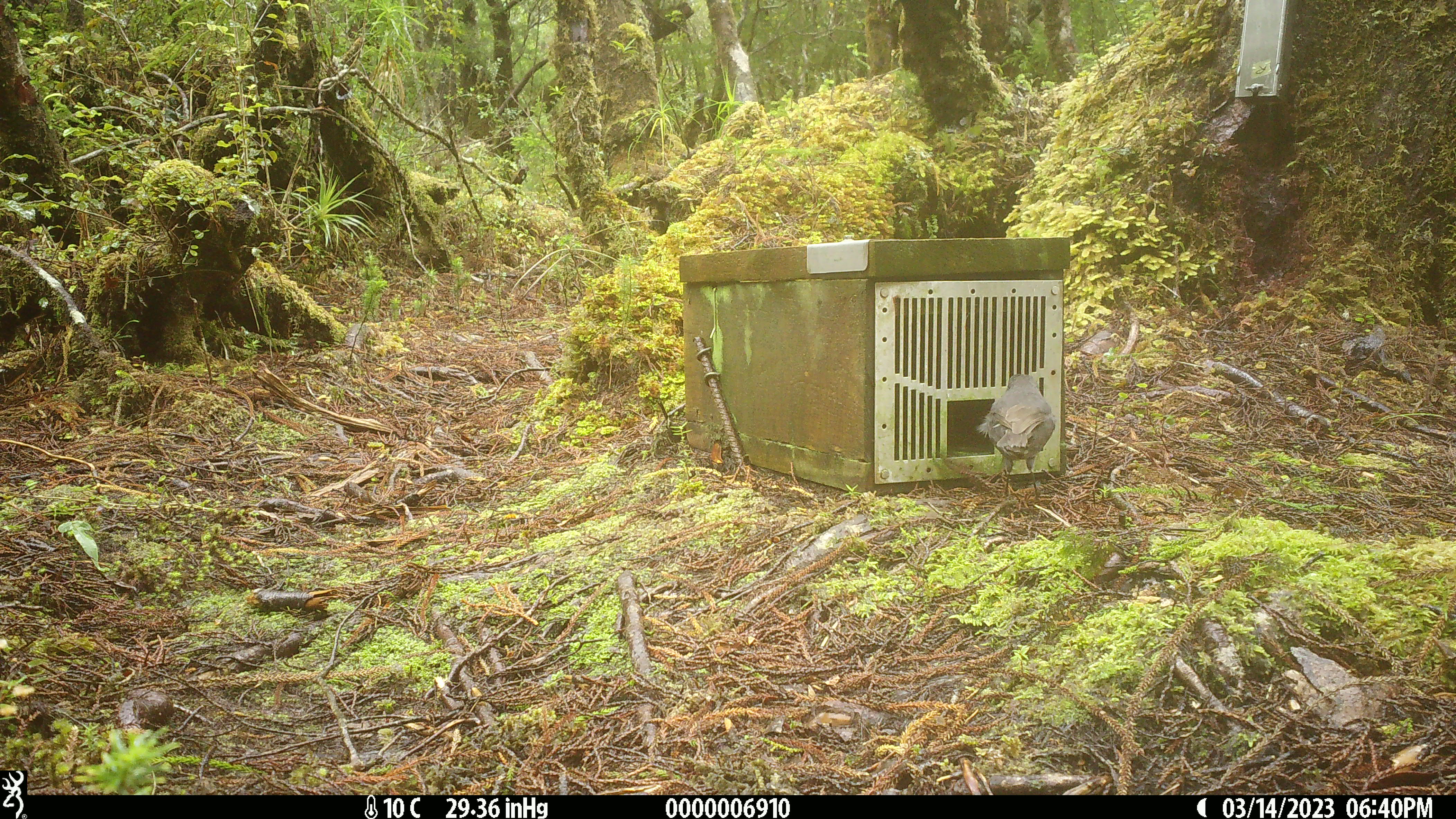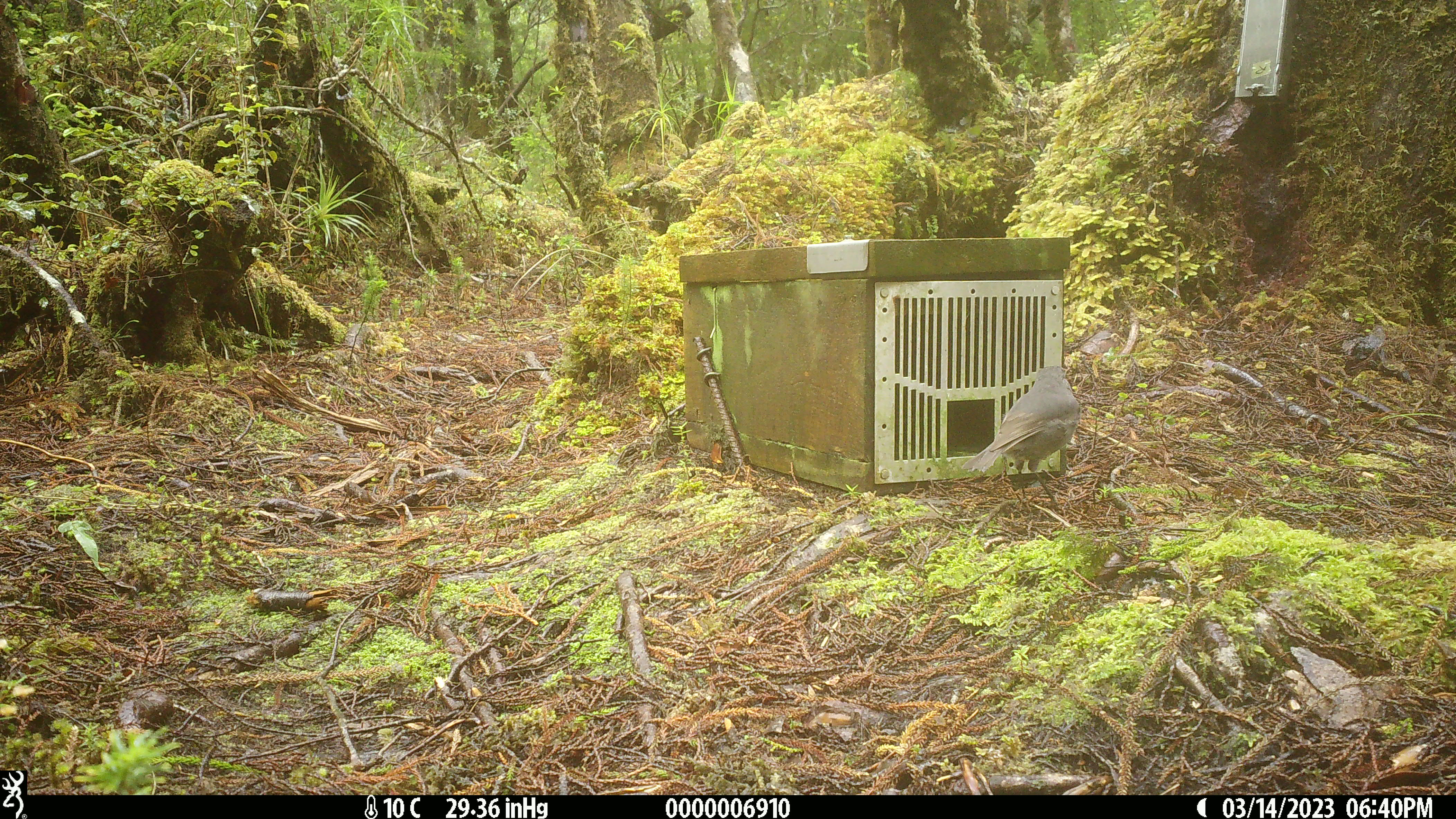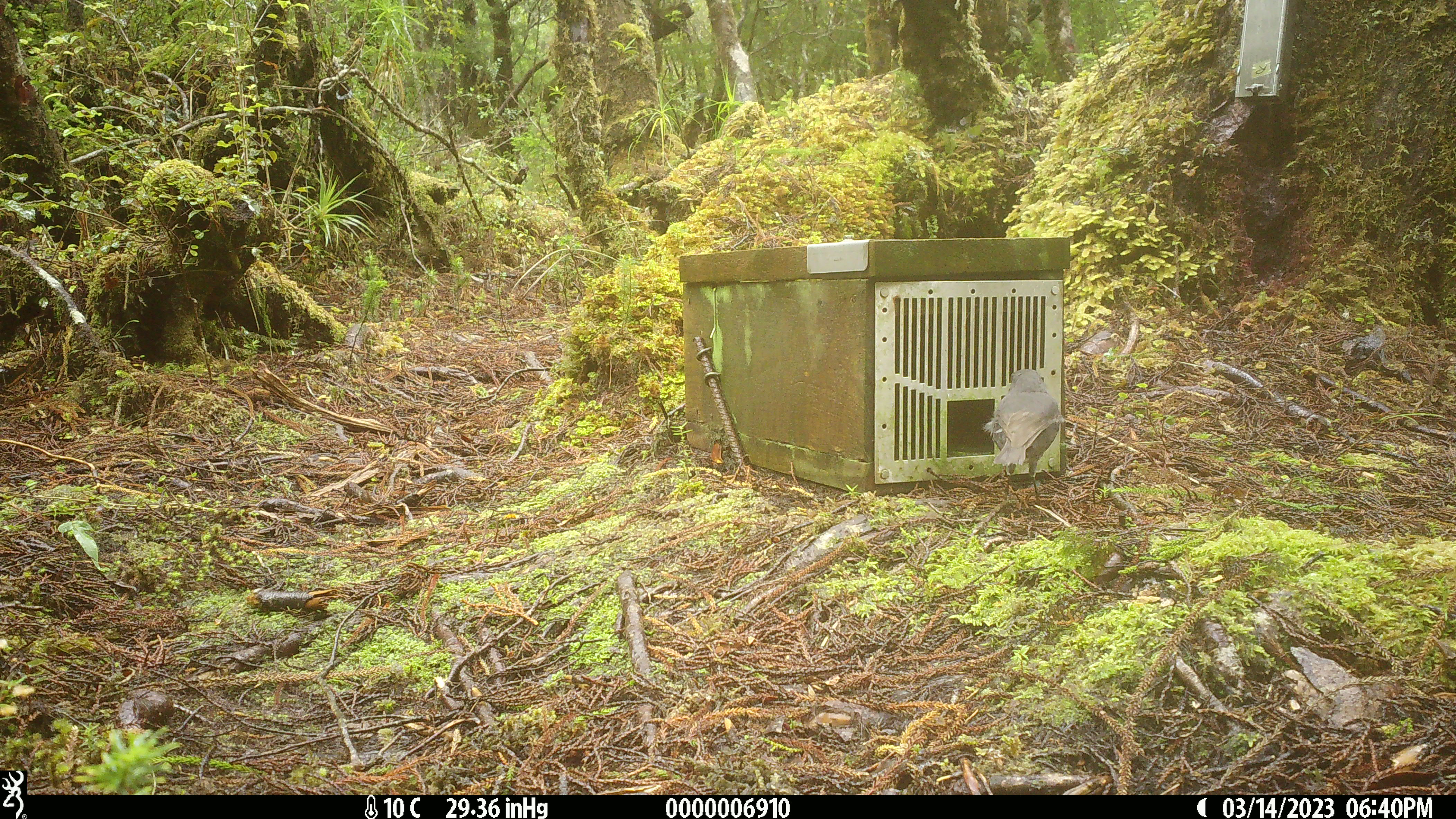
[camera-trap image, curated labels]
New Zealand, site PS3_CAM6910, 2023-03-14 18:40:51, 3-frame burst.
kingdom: Animalia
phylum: Chordata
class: Aves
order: Passeriformes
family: Petroicidae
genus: Petroica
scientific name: Petroica australis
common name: new zealand robin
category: robin